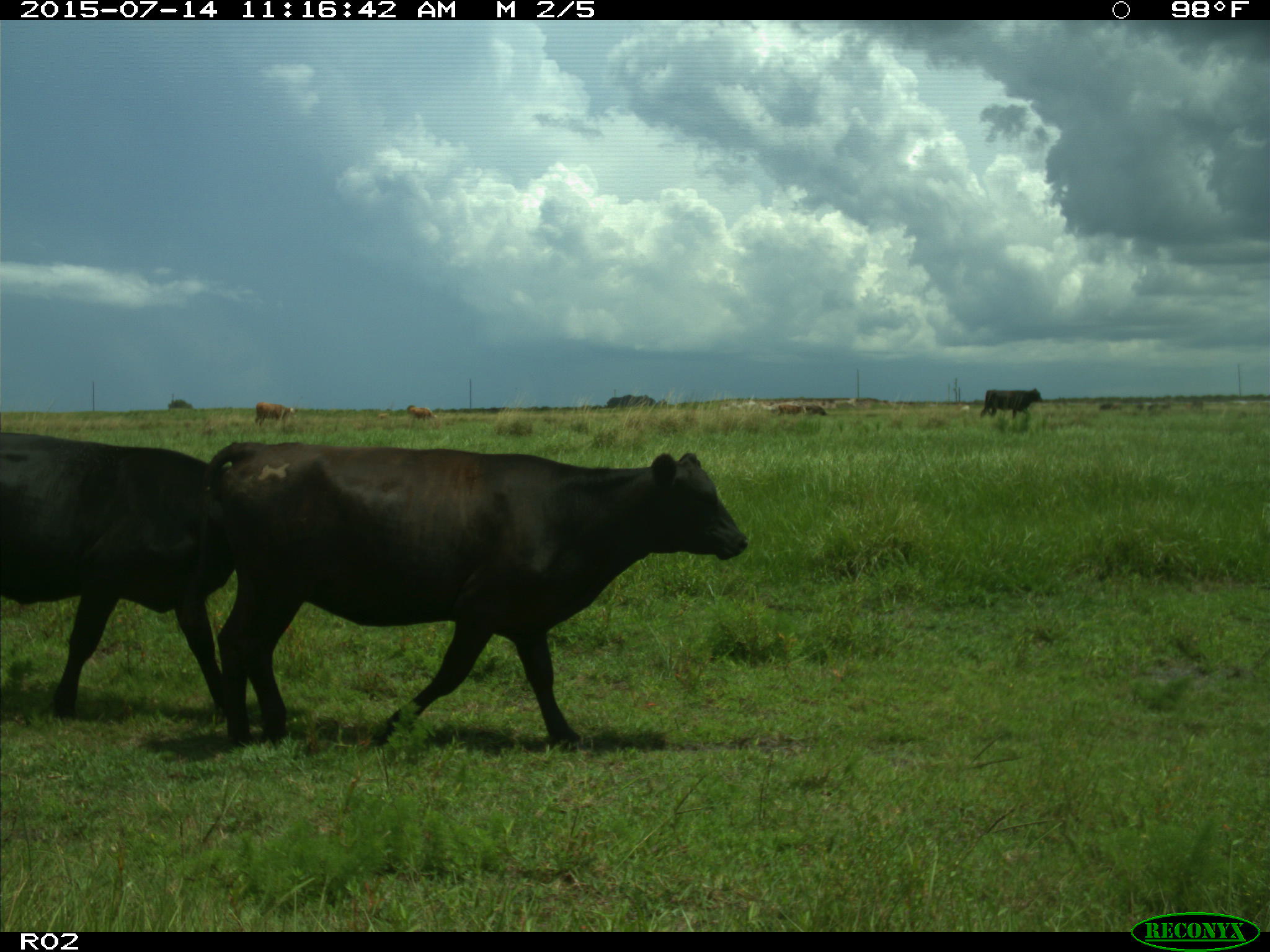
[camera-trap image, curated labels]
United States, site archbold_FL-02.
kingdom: Animalia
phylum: Chordata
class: Mammalia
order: Artiodactyla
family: Bovidae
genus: Bos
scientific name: Bos taurus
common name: domestic cow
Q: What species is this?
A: Bos taurus (domestic cow).